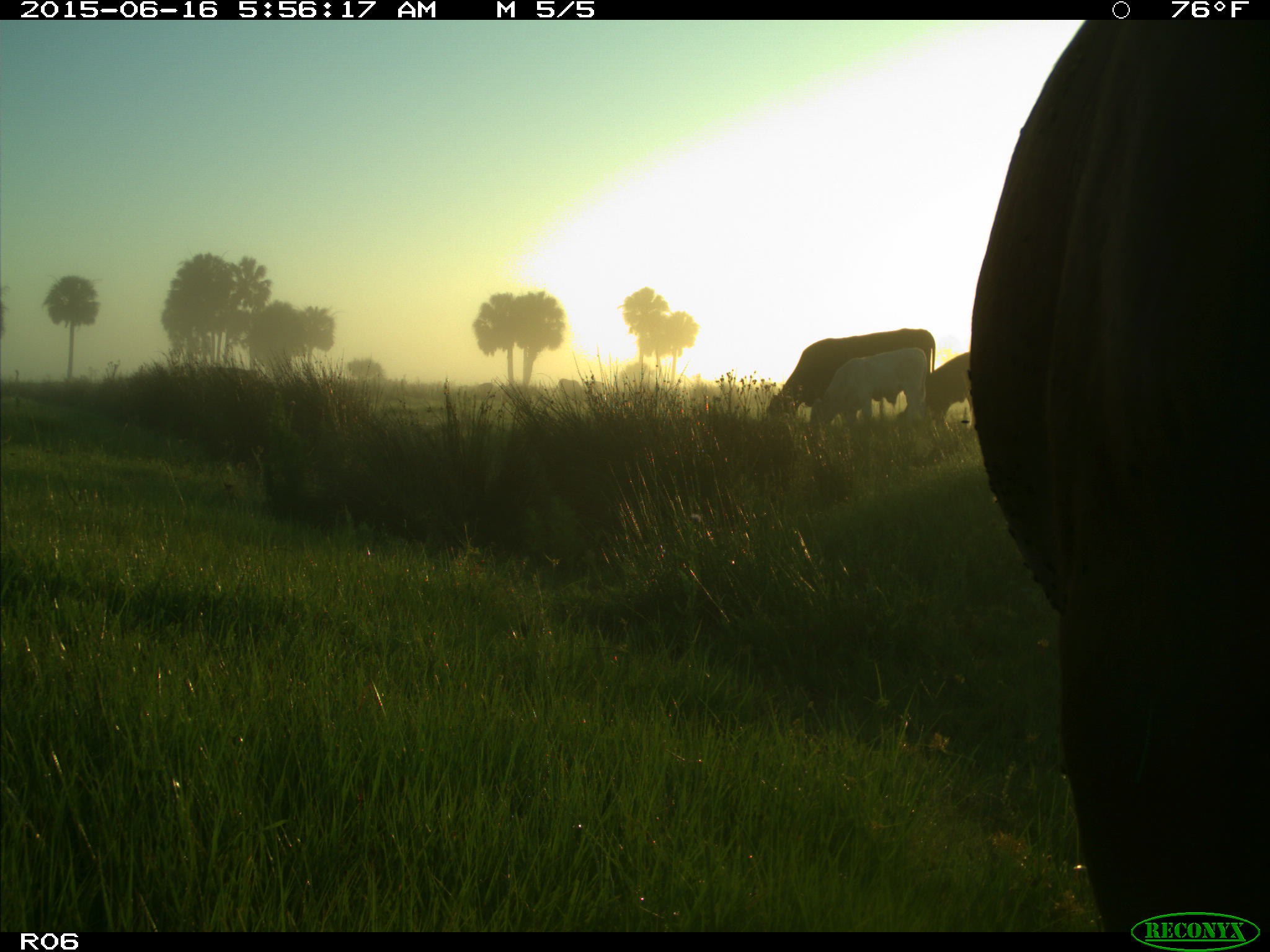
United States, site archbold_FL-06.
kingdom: Animalia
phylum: Chordata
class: Mammalia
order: Artiodactyla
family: Bovidae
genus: Bos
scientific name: Bos taurus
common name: domestic cow